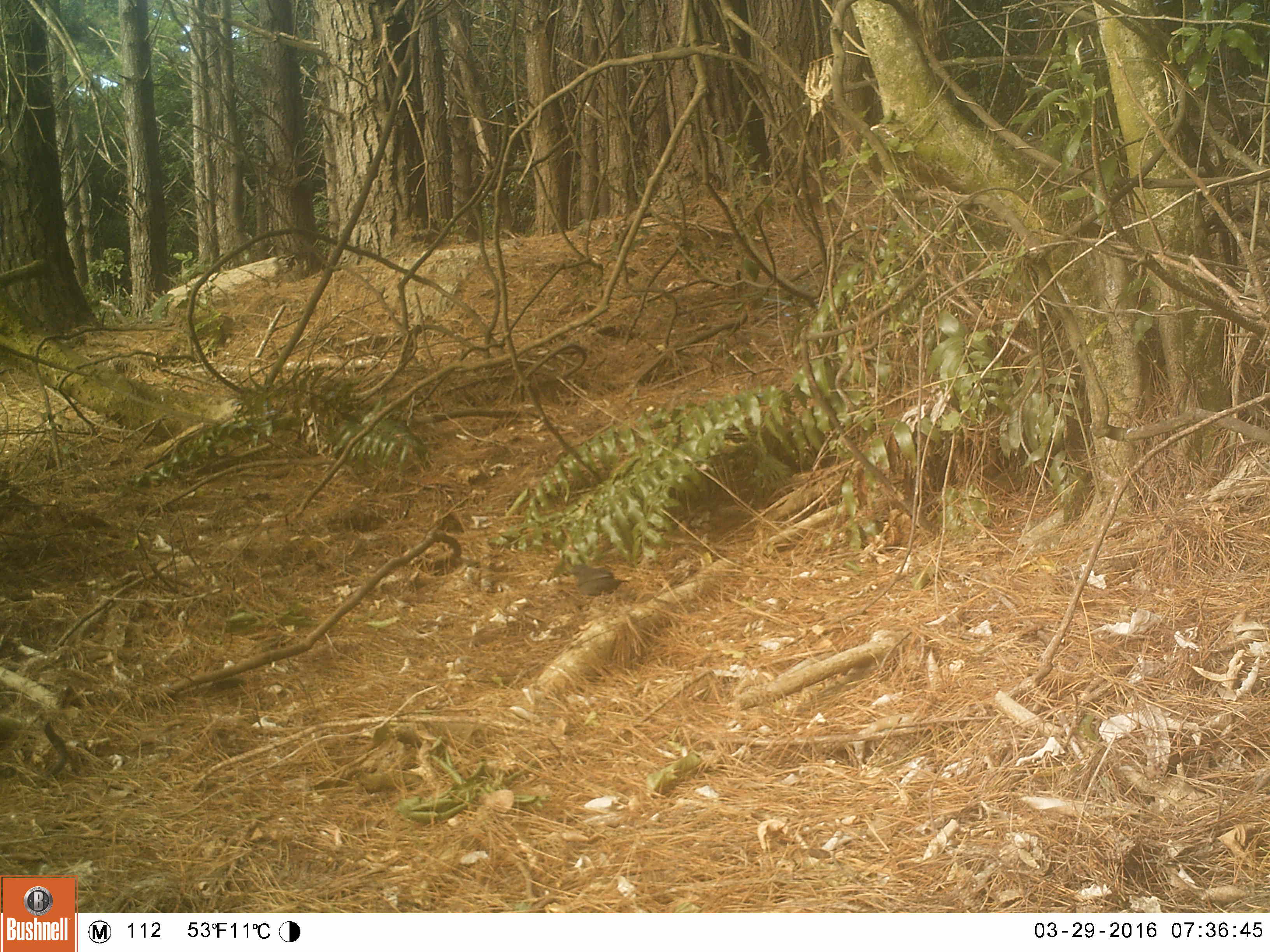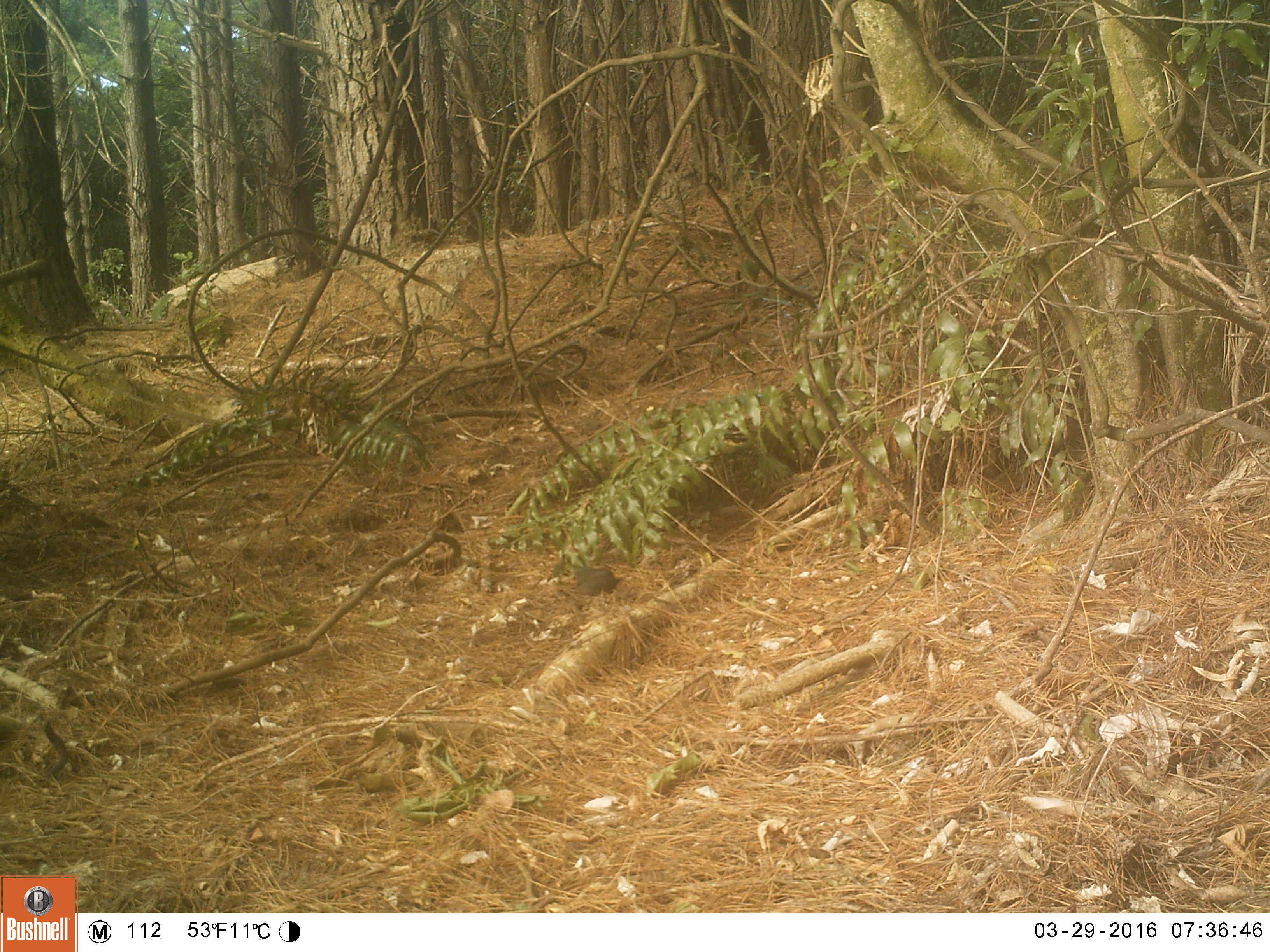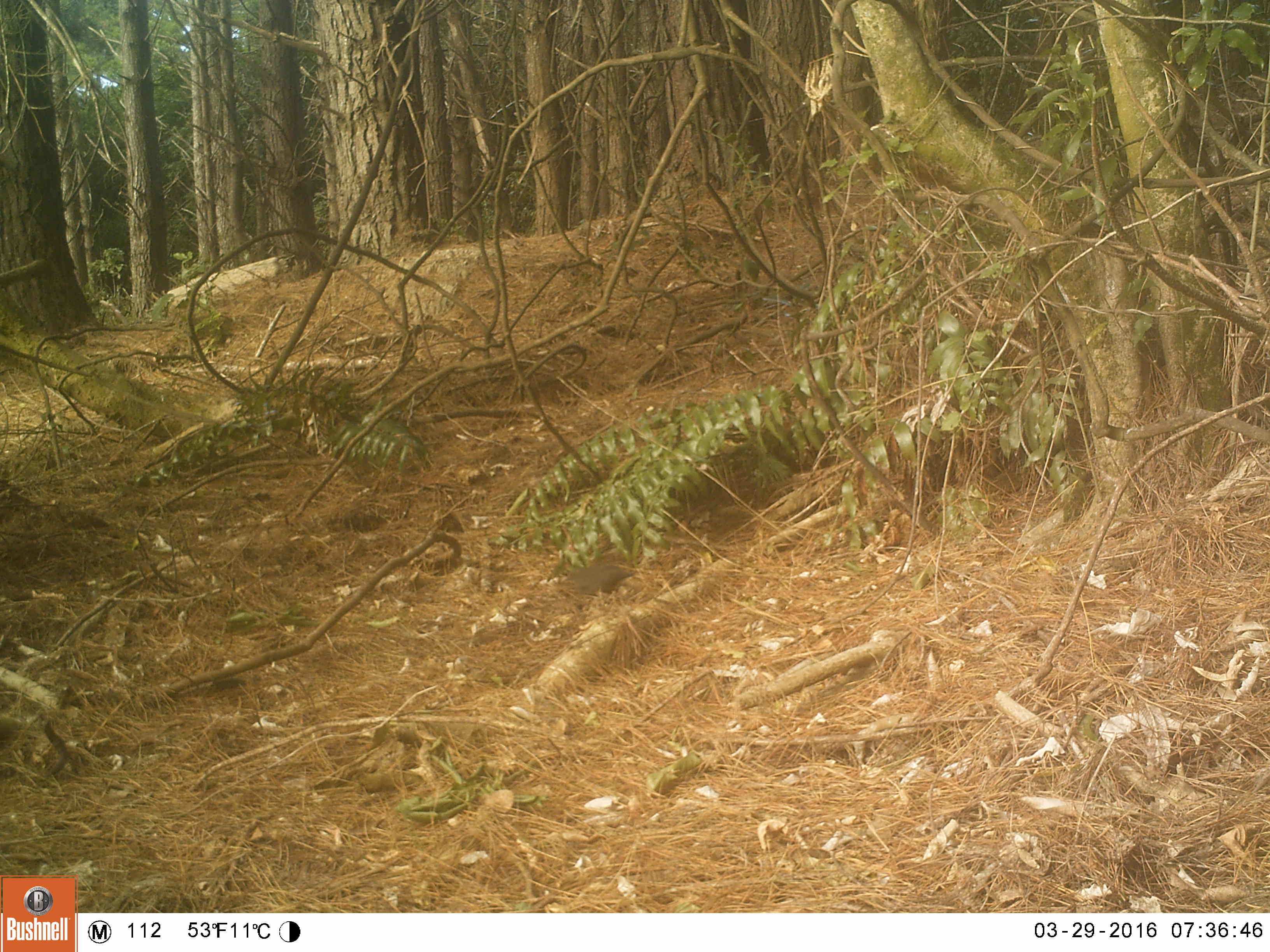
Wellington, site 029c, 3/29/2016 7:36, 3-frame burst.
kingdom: Animalia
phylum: Chordata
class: Aves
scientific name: Aves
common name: bird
Bird (Aves).